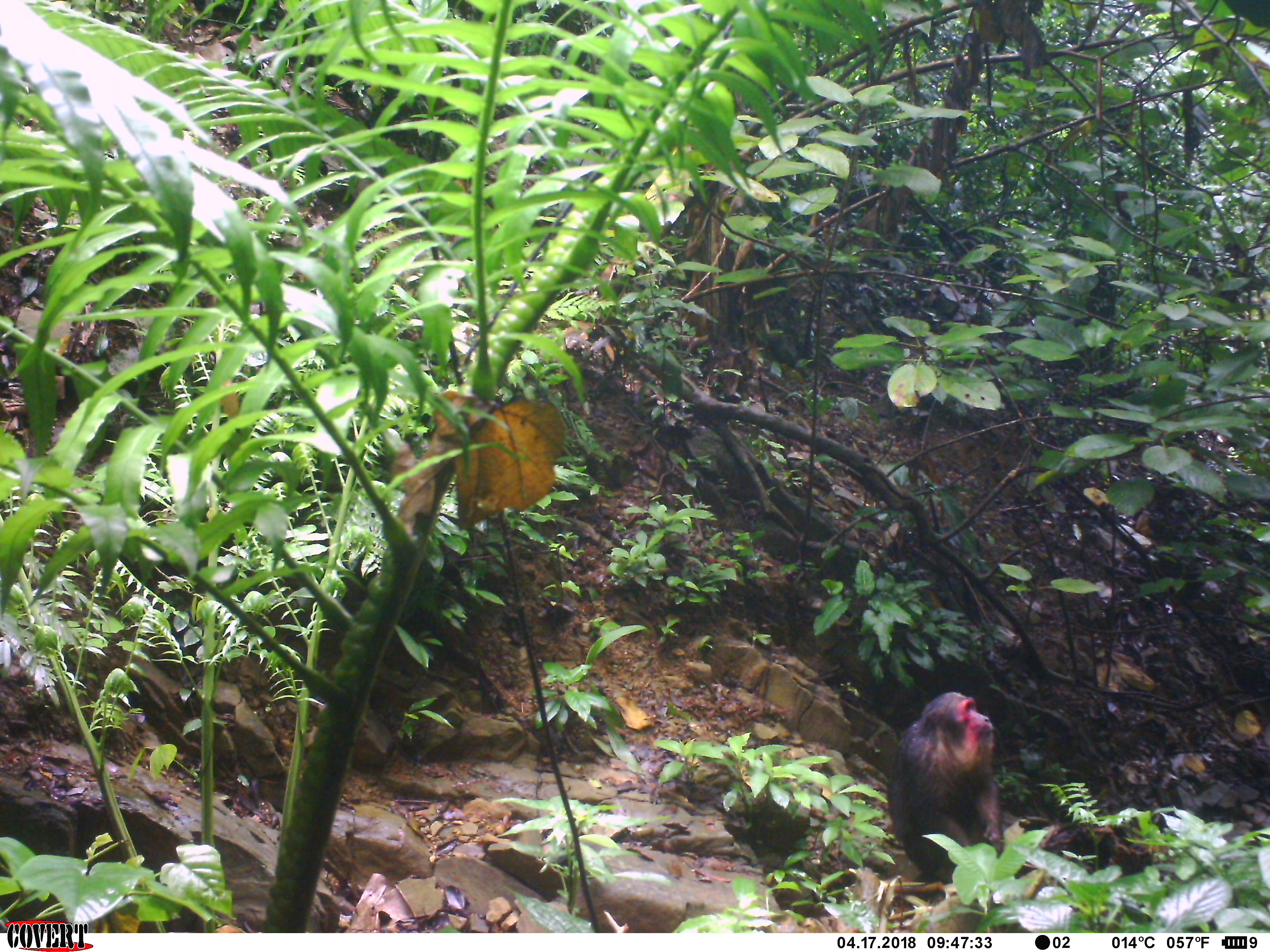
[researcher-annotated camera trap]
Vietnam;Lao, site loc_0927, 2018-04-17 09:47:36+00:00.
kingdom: Animalia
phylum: Chordata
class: Mammalia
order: Primates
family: Cercopithecidae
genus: Macaca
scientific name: Macaca arctoides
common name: stump-tailed macaque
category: stump tailed macaque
Stump tailed macaque (stump-tailed macaque) (Macaca arctoides). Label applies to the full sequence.